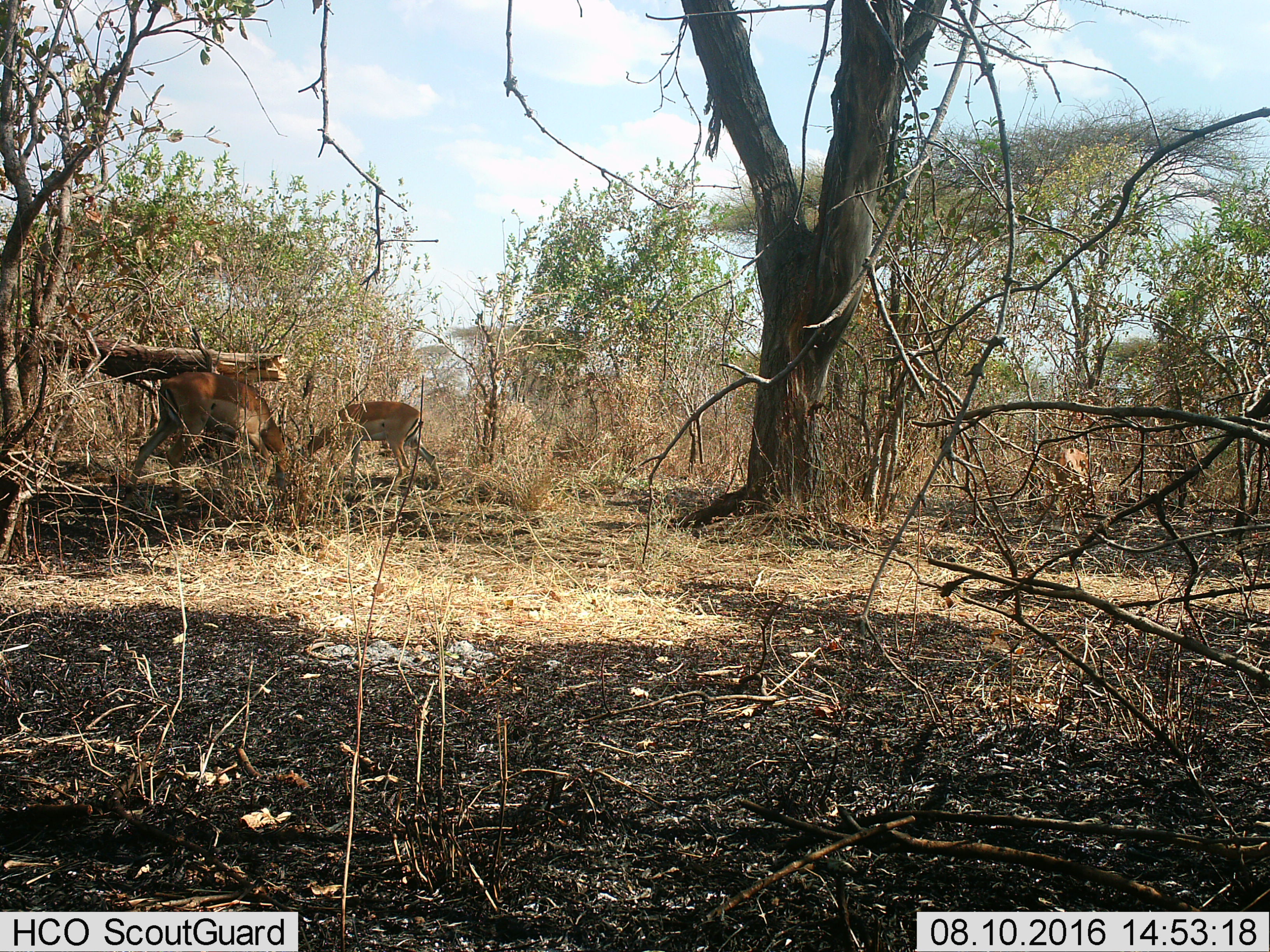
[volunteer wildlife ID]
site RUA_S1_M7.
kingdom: Animalia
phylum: Chordata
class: Mammalia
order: Artiodactyla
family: Bovidae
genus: Aepyceros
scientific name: Aepyceros melampus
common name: impala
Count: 2.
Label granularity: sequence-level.